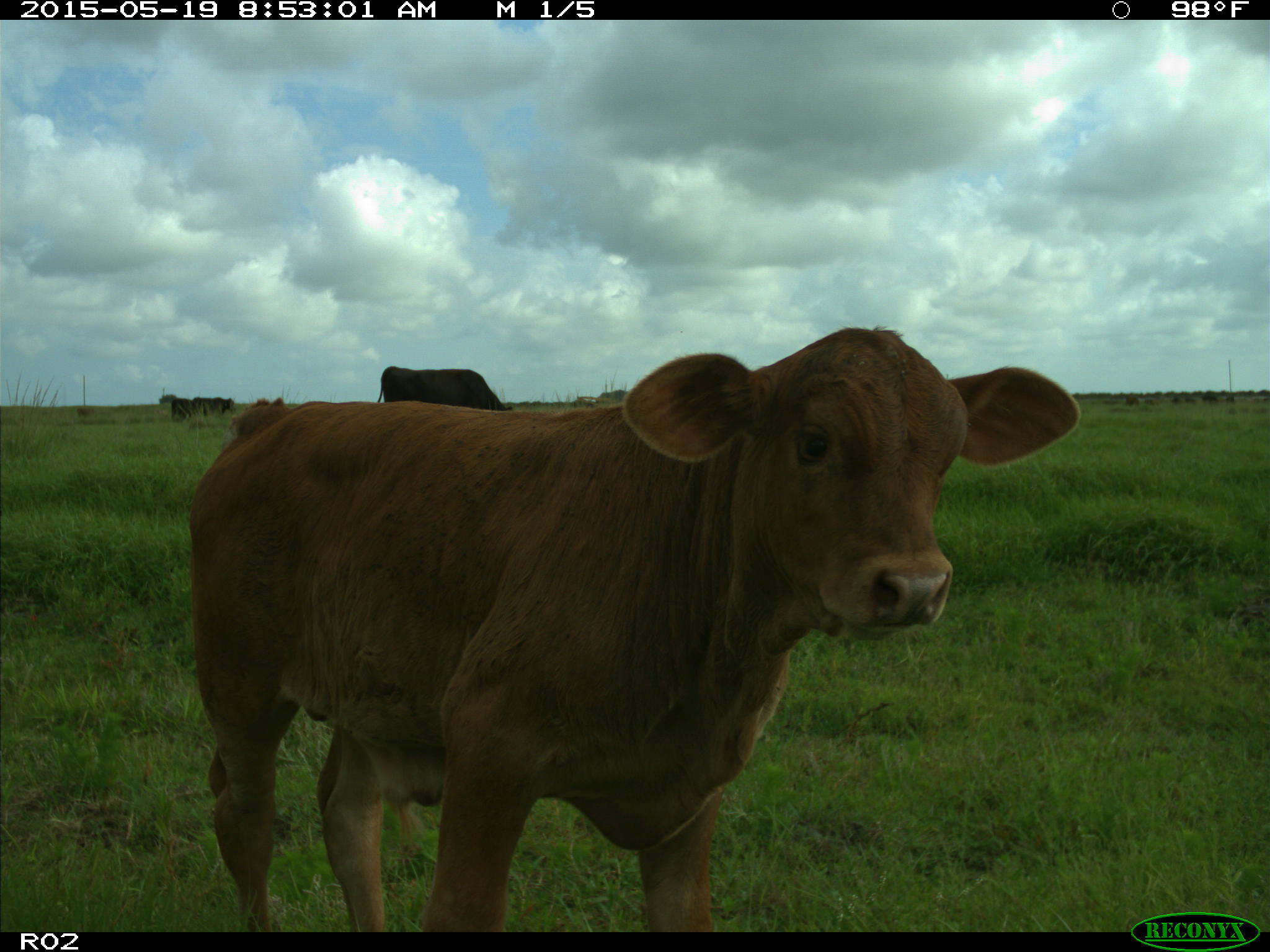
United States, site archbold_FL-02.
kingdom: Animalia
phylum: Chordata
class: Mammalia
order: Artiodactyla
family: Bovidae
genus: Bos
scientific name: Bos taurus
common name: domestic cow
Bos taurus (domestic cow).